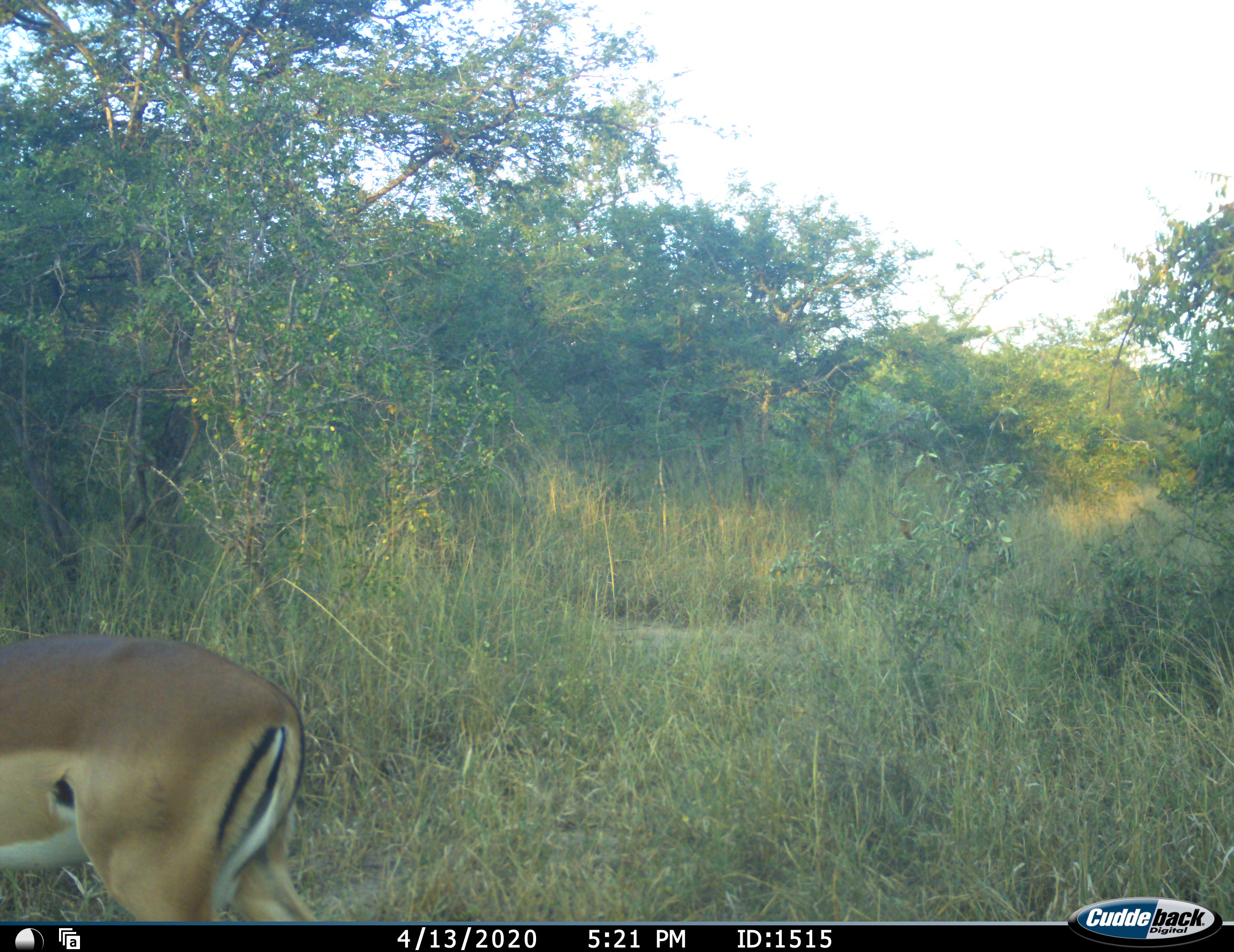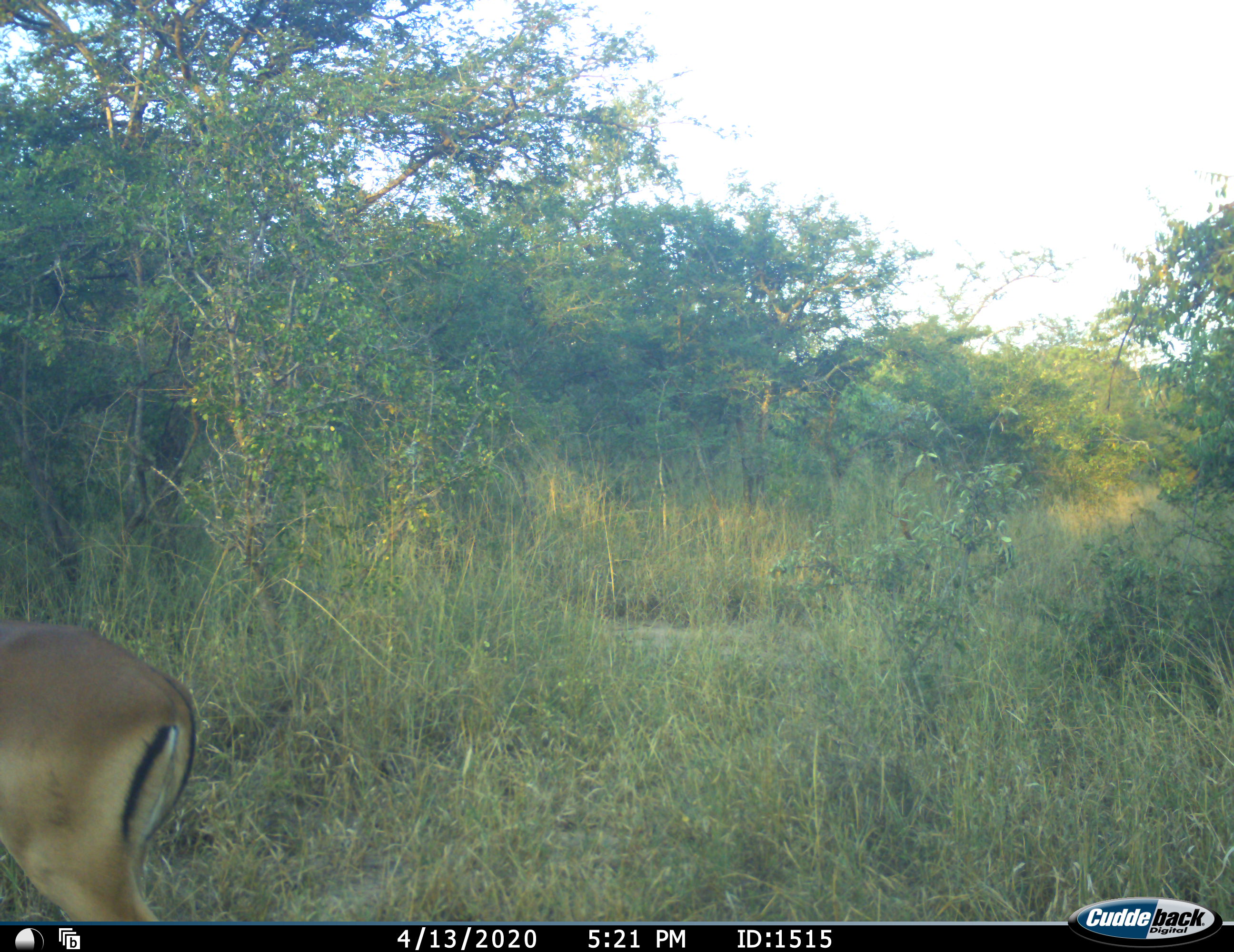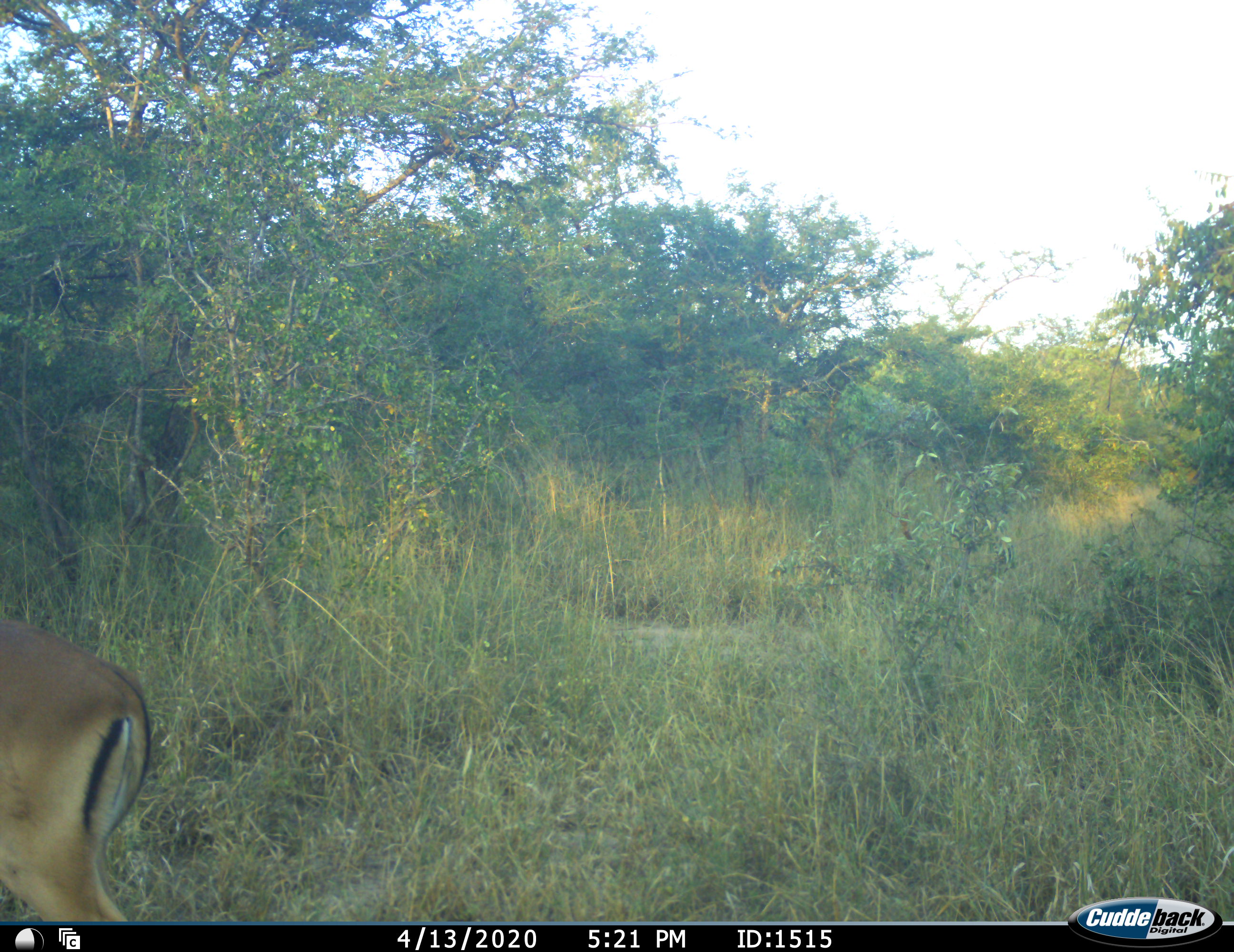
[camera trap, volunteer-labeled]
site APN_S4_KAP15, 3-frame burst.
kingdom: Animalia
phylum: Chordata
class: Mammalia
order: Artiodactyla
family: Bovidae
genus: Aepyceros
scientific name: Aepyceros melampus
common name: impala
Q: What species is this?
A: Impala (Aepyceros melampus).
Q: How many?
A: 1.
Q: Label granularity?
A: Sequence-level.